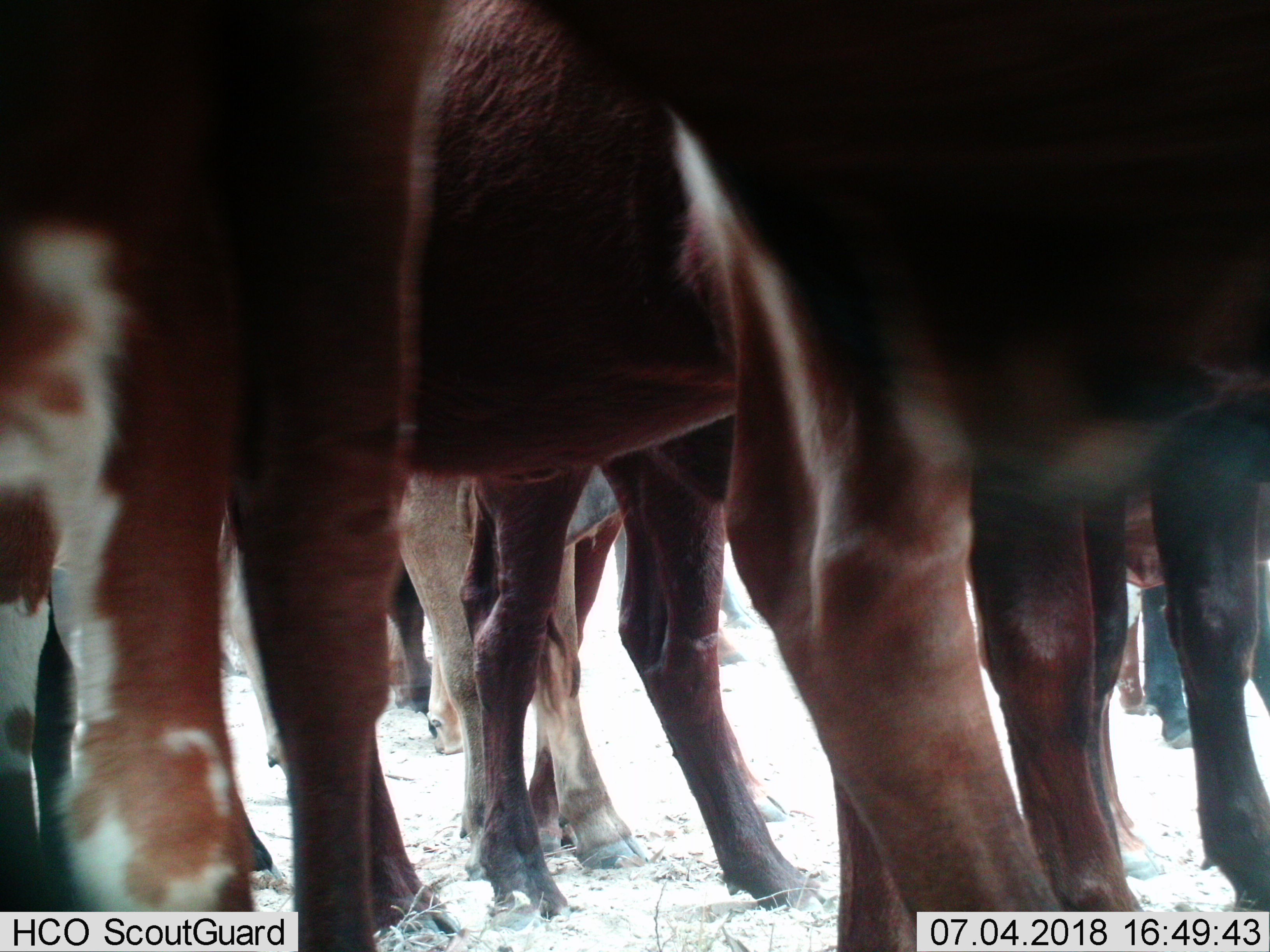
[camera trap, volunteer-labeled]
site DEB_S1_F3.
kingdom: Animalia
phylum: Chordata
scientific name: Vertebrata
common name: domestic animal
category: domesticanimal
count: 11-50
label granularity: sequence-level